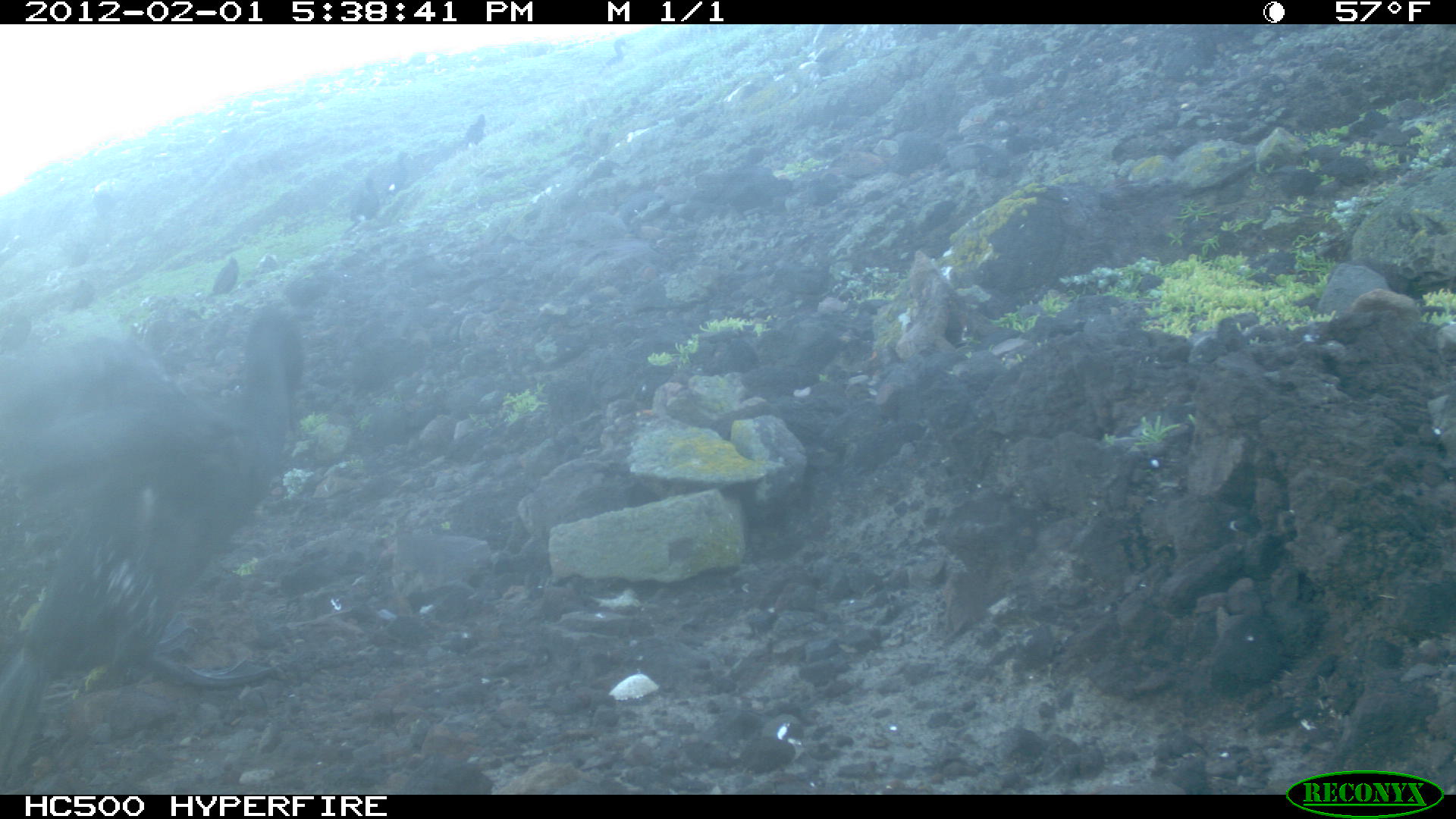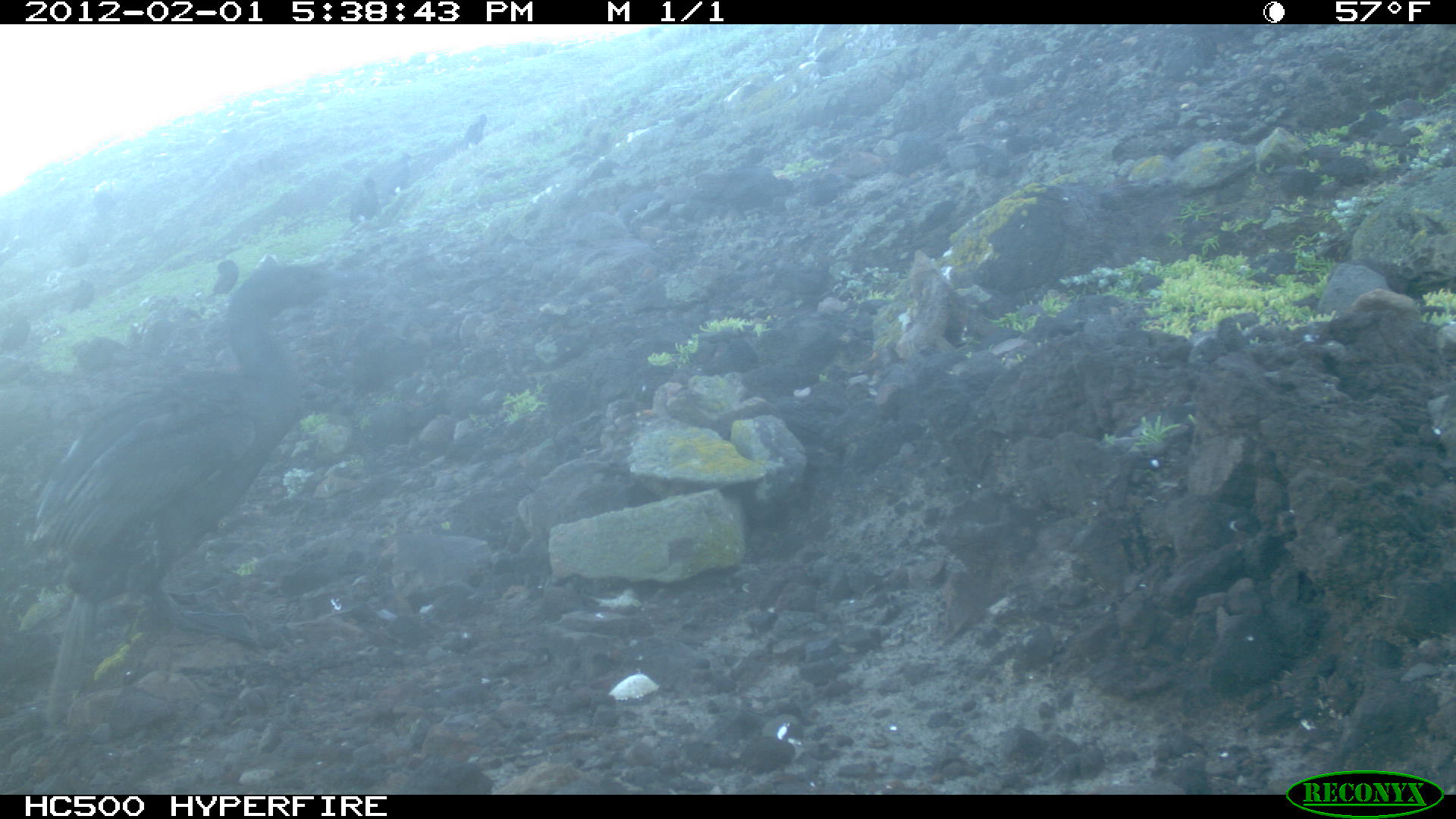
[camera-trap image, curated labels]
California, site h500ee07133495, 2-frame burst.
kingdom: Animalia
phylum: Chordata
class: Aves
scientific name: Aves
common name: bird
Bird (Aves).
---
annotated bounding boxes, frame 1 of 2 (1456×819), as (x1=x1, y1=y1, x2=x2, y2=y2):
bird: (x1=0, y1=306, x2=307, y2=791); (x1=339, y1=176, x2=381, y2=234); (x1=196, y1=257, x2=240, y2=299); (x1=384, y1=152, x2=414, y2=193); (x1=463, y1=114, x2=488, y2=147); (x1=603, y1=38, x2=628, y2=64)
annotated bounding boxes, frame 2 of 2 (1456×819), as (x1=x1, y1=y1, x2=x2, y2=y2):
bird: (x1=0, y1=257, x2=345, y2=770); (x1=342, y1=177, x2=378, y2=233); (x1=386, y1=152, x2=412, y2=196); (x1=212, y1=259, x2=238, y2=294); (x1=463, y1=114, x2=487, y2=147)